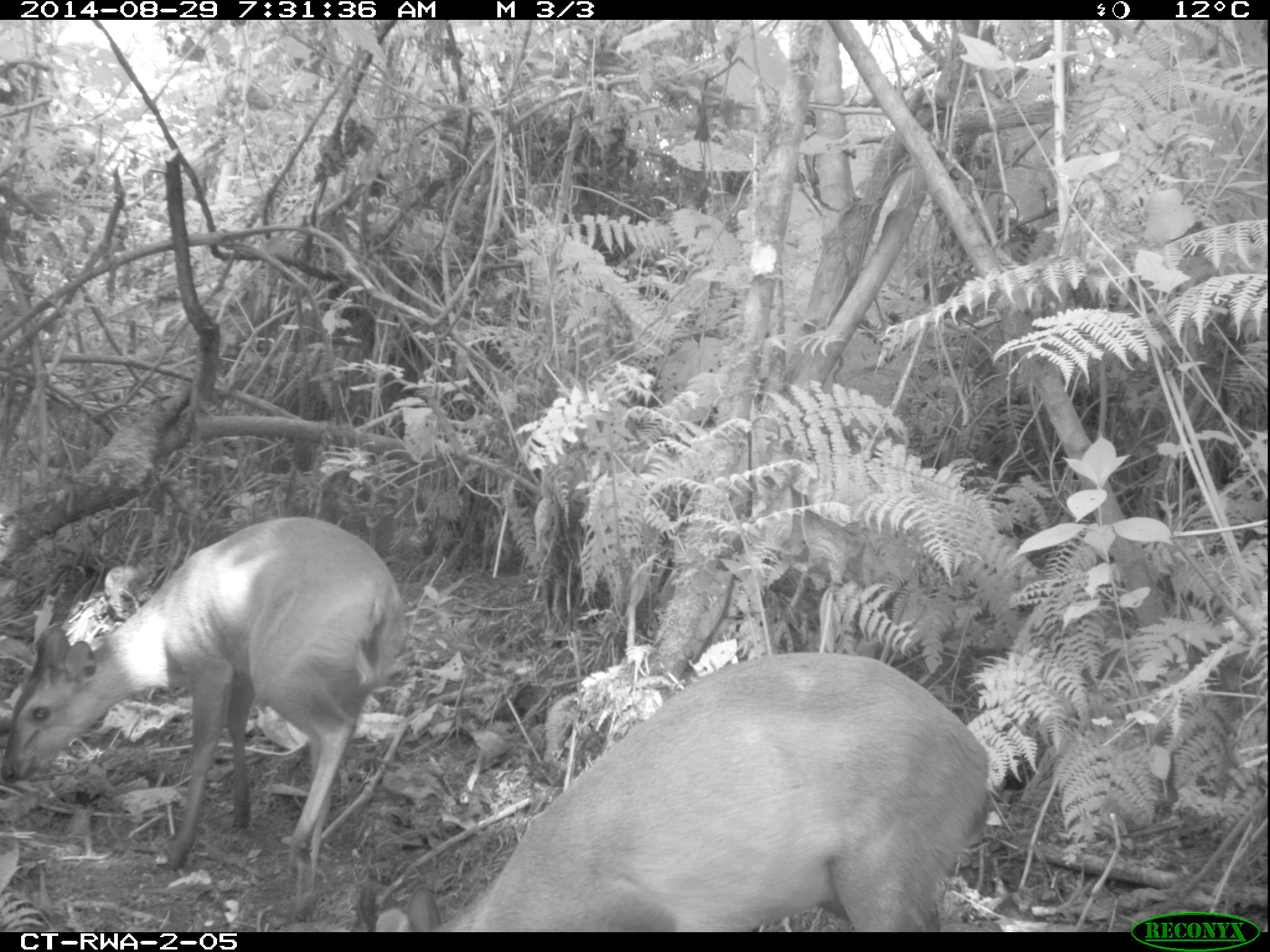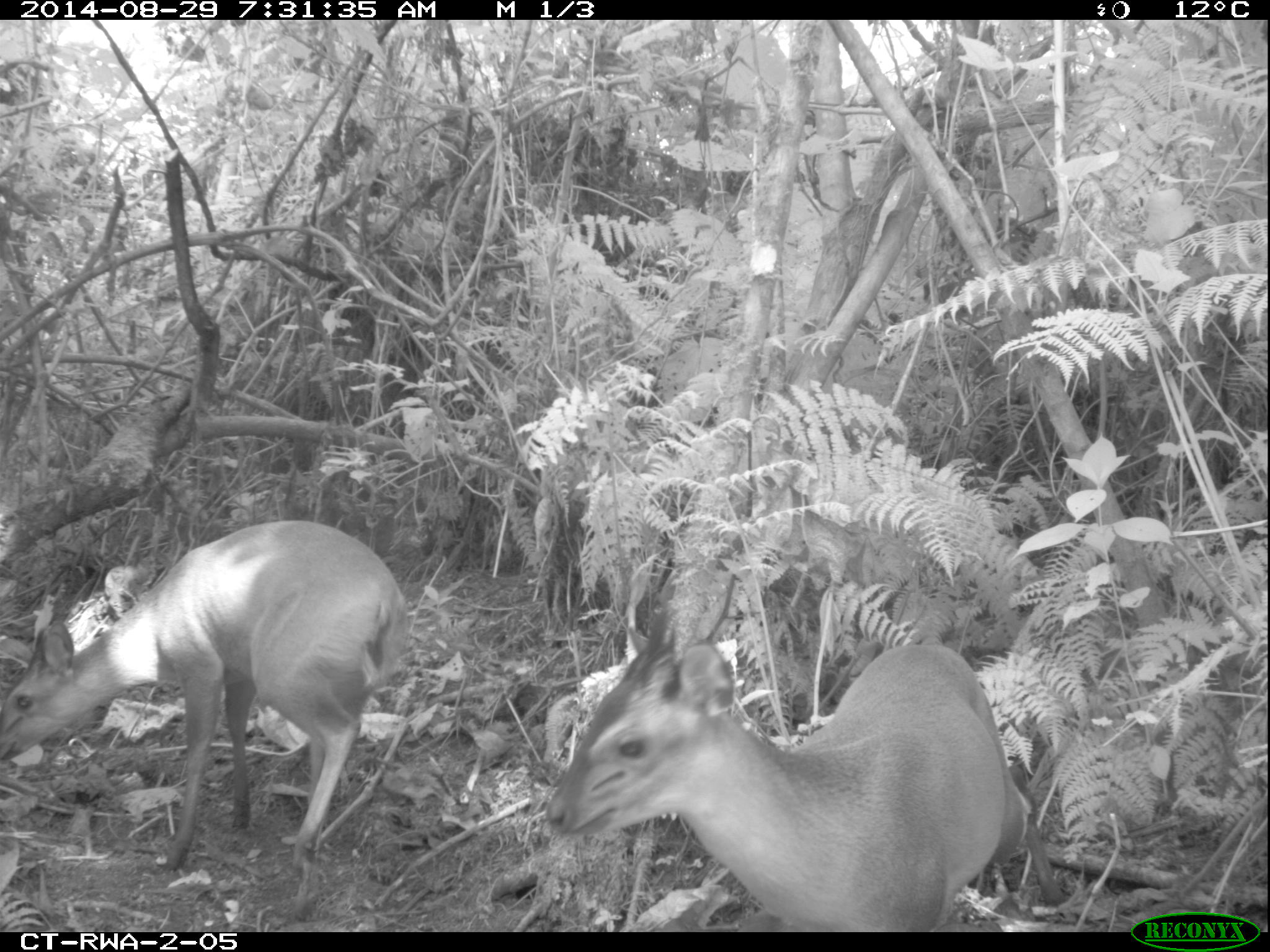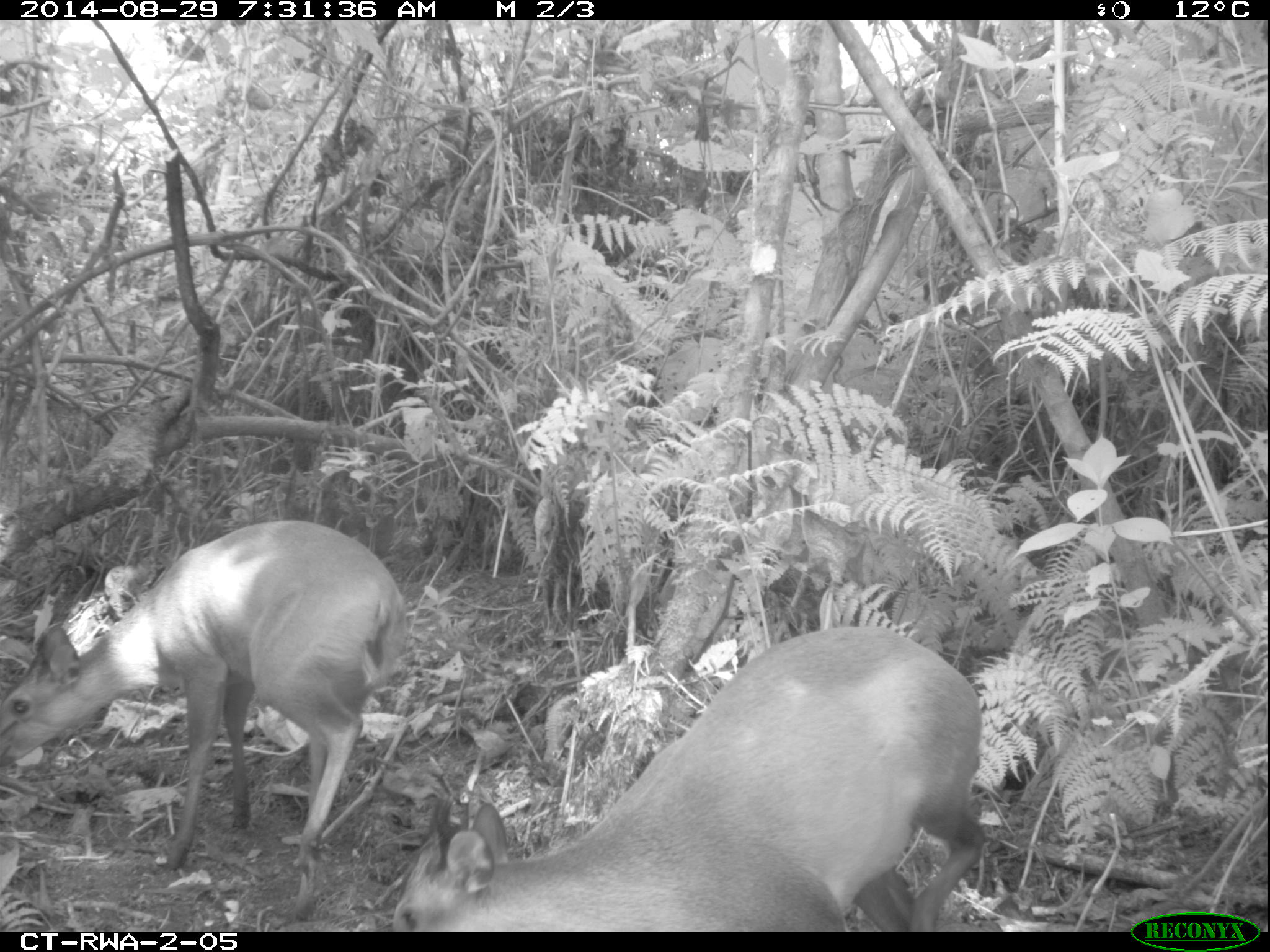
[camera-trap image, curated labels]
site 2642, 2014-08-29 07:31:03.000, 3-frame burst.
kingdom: Animalia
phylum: Chordata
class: Mammalia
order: Artiodactyla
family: Bovidae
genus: Cephalophus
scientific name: Cephalophus nigrifrons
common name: black-fronted duiker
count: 2